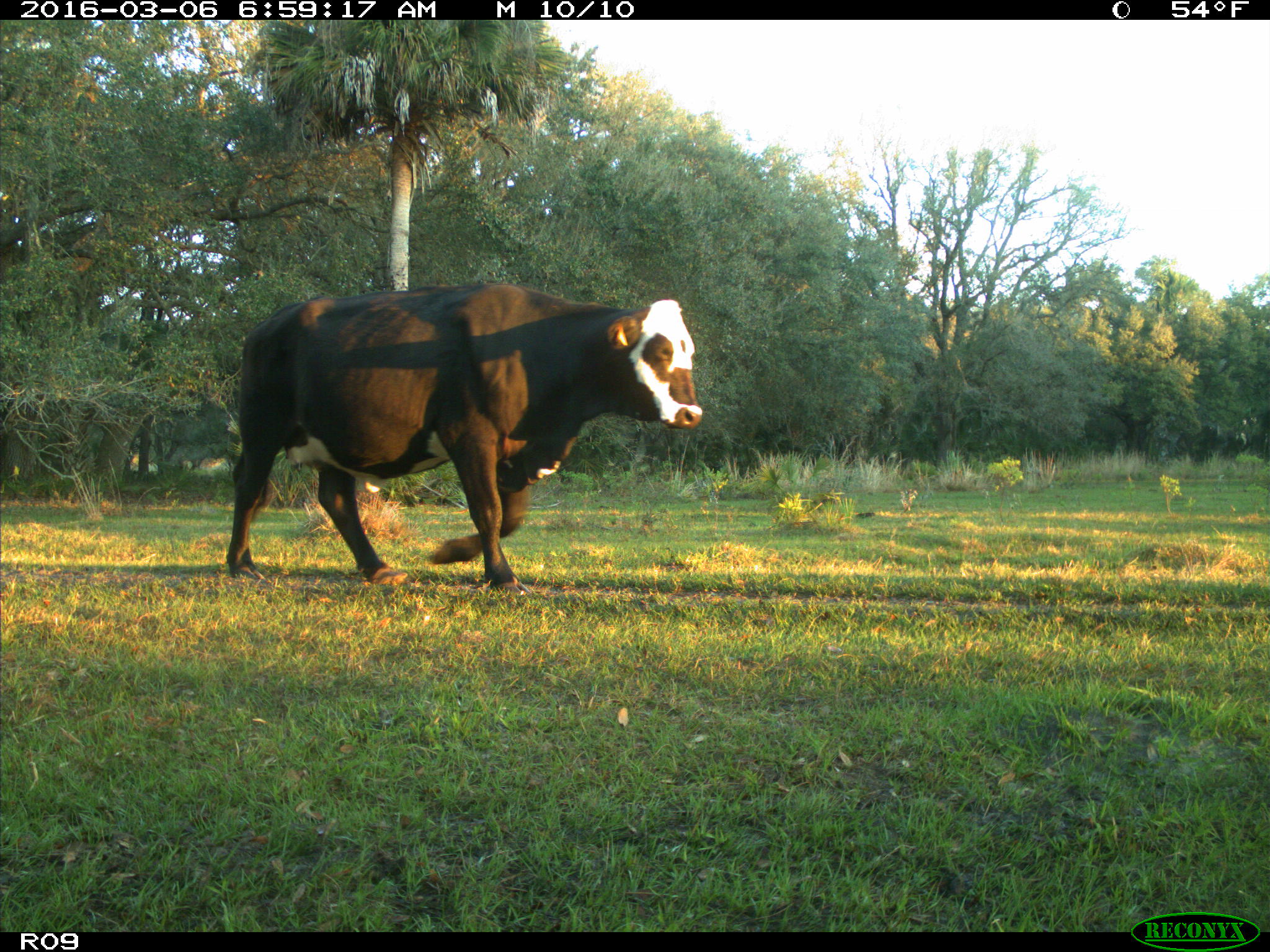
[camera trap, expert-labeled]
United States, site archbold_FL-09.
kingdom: Animalia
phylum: Chordata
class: Mammalia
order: Artiodactyla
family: Bovidae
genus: Bos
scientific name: Bos taurus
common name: domestic cow